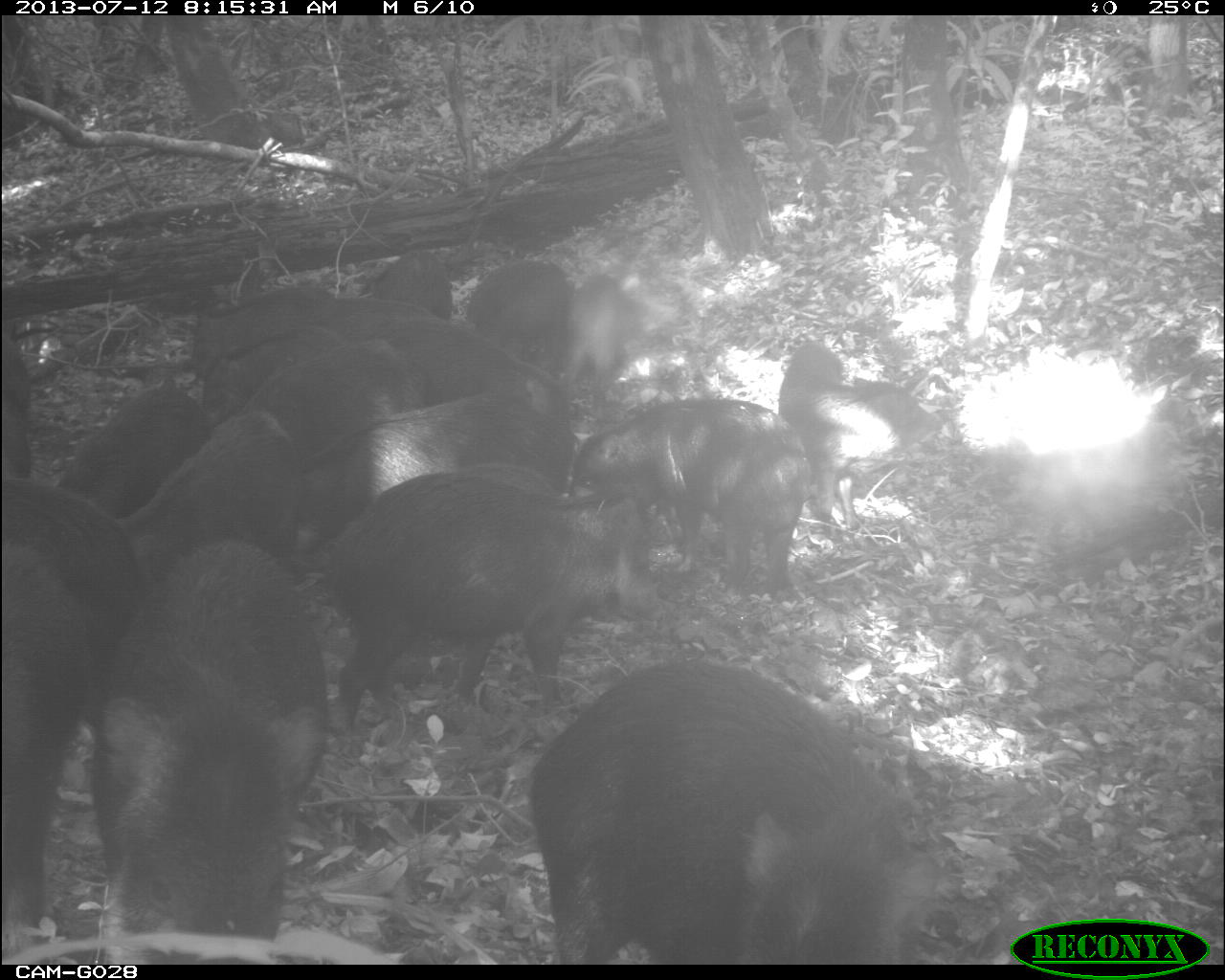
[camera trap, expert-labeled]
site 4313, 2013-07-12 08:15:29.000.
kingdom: Animalia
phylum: Chordata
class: Mammalia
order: Artiodactyla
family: Tayassuidae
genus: Tayassu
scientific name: Tayassu pecari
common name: white-lipped peccary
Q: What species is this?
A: Tayassu pecari (white-lipped peccary).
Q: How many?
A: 20.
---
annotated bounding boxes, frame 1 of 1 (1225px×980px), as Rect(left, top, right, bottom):
tayassu pecari: Rect(524, 654, 927, 962); Rect(87, 541, 325, 964); Rect(313, 470, 664, 731); Rect(569, 397, 812, 590); Rect(301, 390, 580, 546); Rect(0, 530, 102, 939); Rect(0, 480, 137, 719); Rect(779, 339, 941, 529); Rect(118, 405, 306, 547); Rect(239, 335, 423, 458); Rect(58, 373, 211, 516); Rect(364, 320, 562, 398); Rect(201, 326, 339, 426); Rect(191, 283, 337, 369); Rect(464, 257, 574, 357); Rect(308, 295, 443, 375); Rect(558, 272, 632, 388); Rect(357, 248, 453, 320); Rect(0, 320, 35, 483)